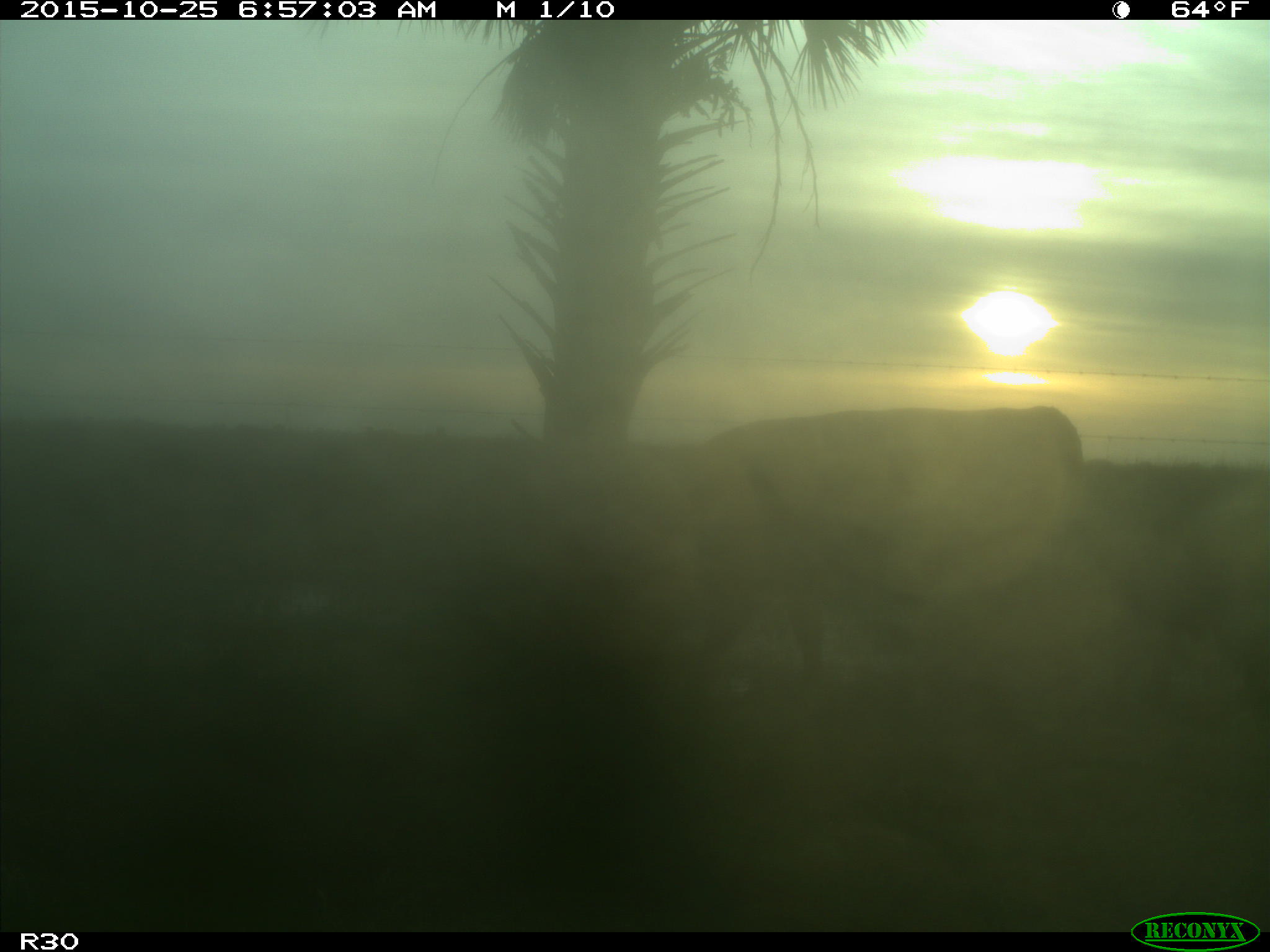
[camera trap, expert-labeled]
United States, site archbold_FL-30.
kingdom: Animalia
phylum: Chordata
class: Mammalia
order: Artiodactyla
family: Bovidae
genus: Bos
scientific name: Bos taurus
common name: domestic cow